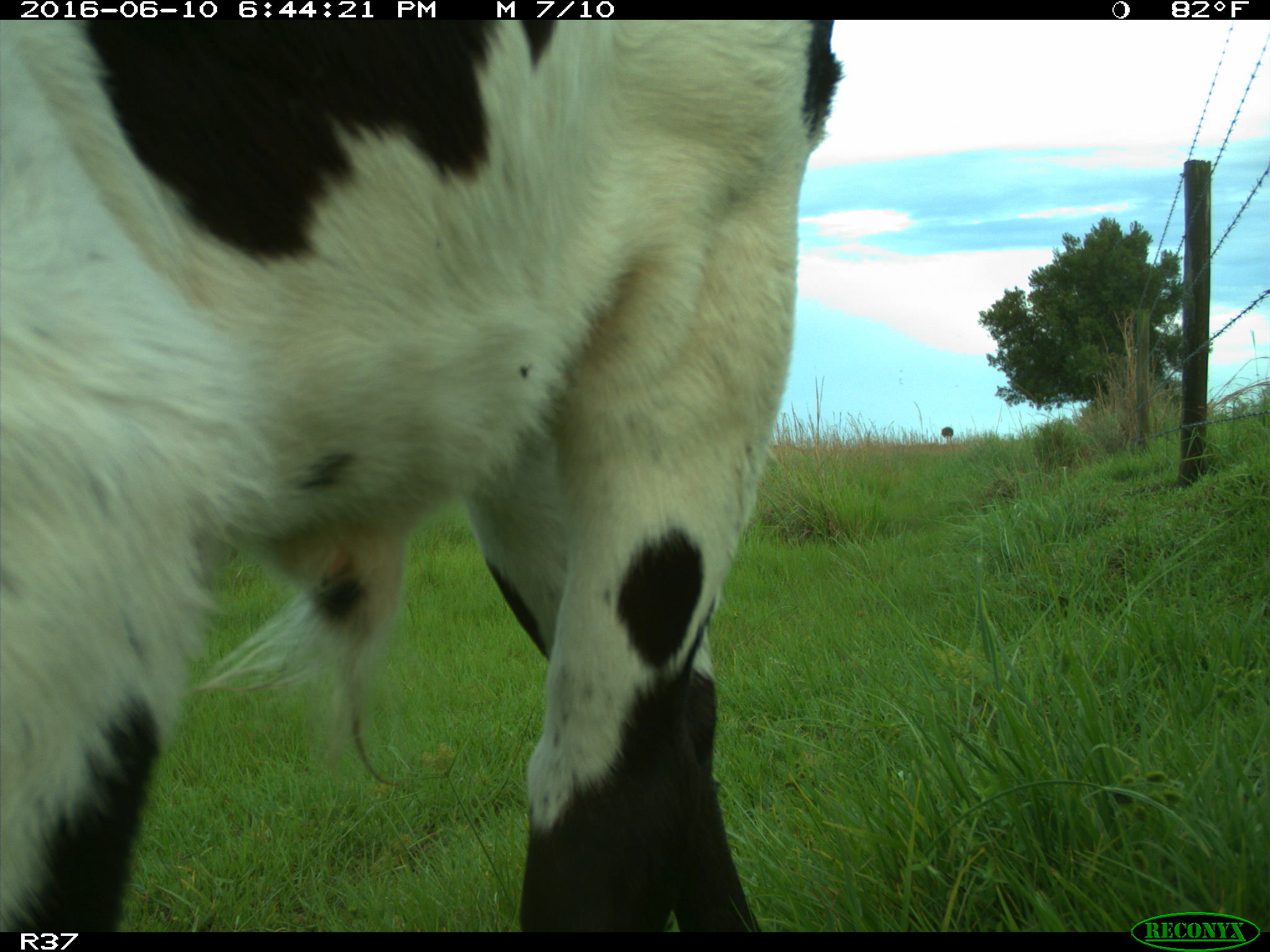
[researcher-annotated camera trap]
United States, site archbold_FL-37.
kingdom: Animalia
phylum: Chordata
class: Mammalia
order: Artiodactyla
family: Bovidae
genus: Bos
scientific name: Bos taurus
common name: domestic cow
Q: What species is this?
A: Bos taurus (domestic cow).